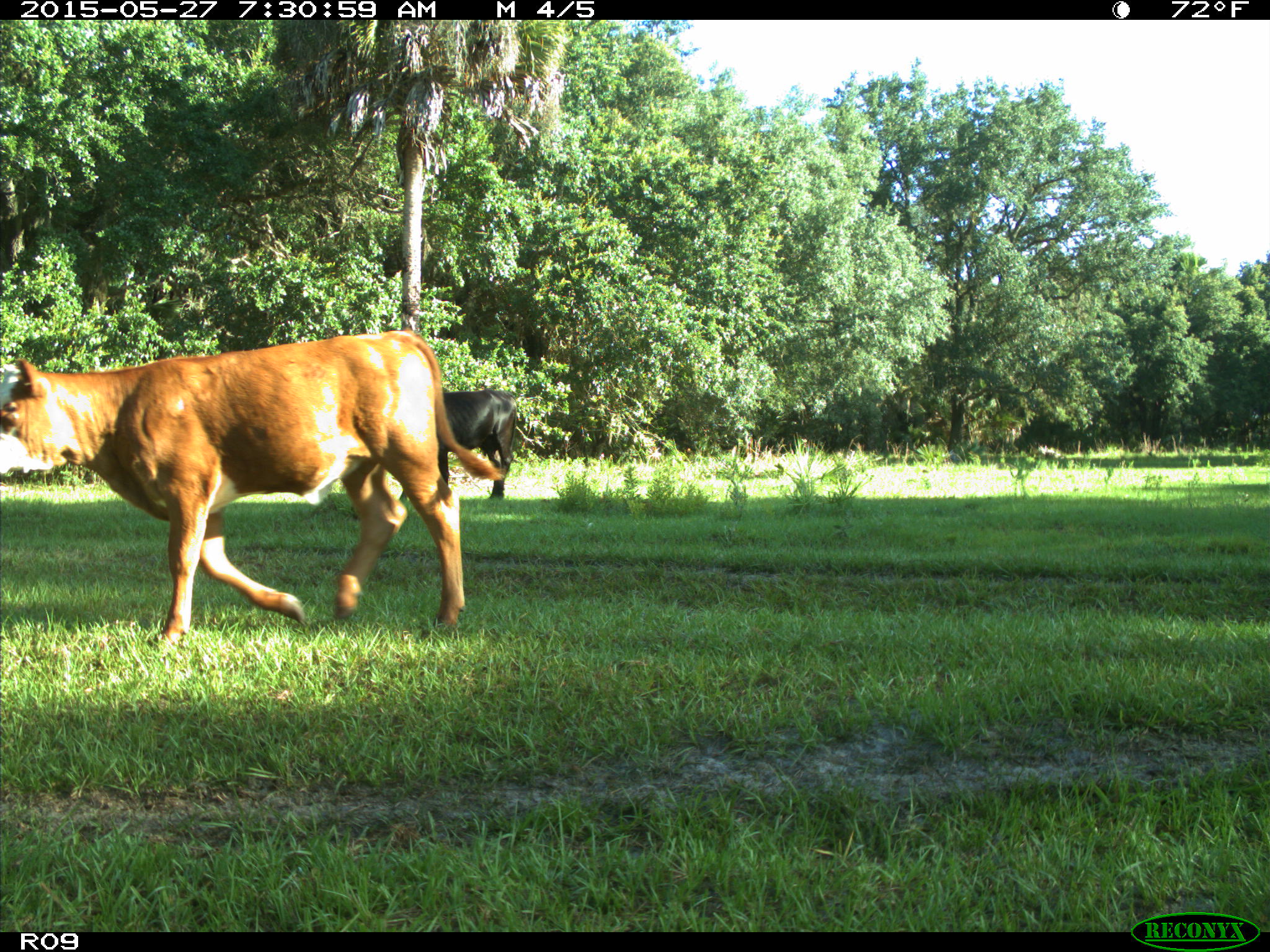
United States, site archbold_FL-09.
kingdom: Animalia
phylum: Chordata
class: Mammalia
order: Artiodactyla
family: Bovidae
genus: Bos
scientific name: Bos taurus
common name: domestic cow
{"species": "Bos taurus (domestic cow)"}